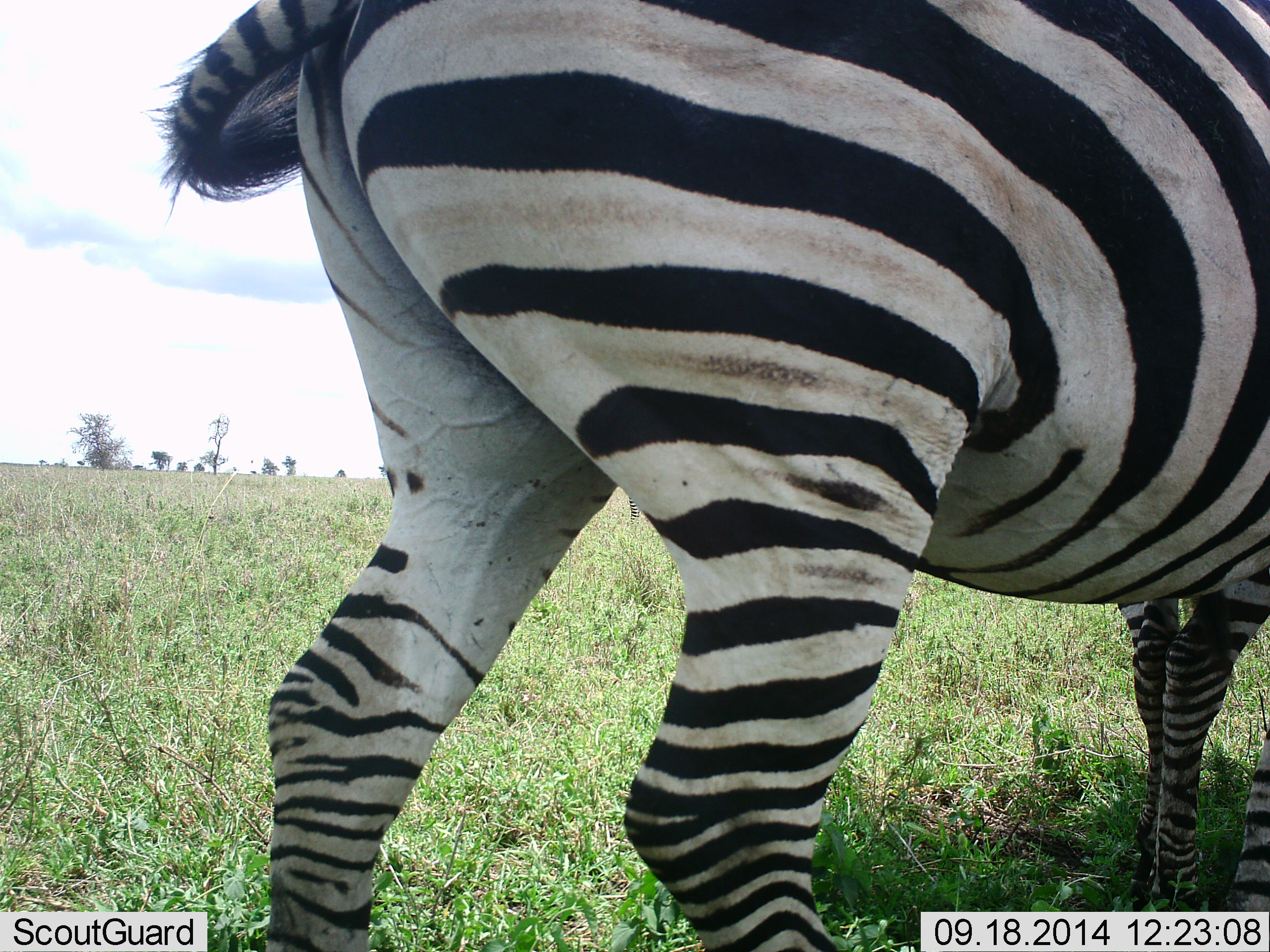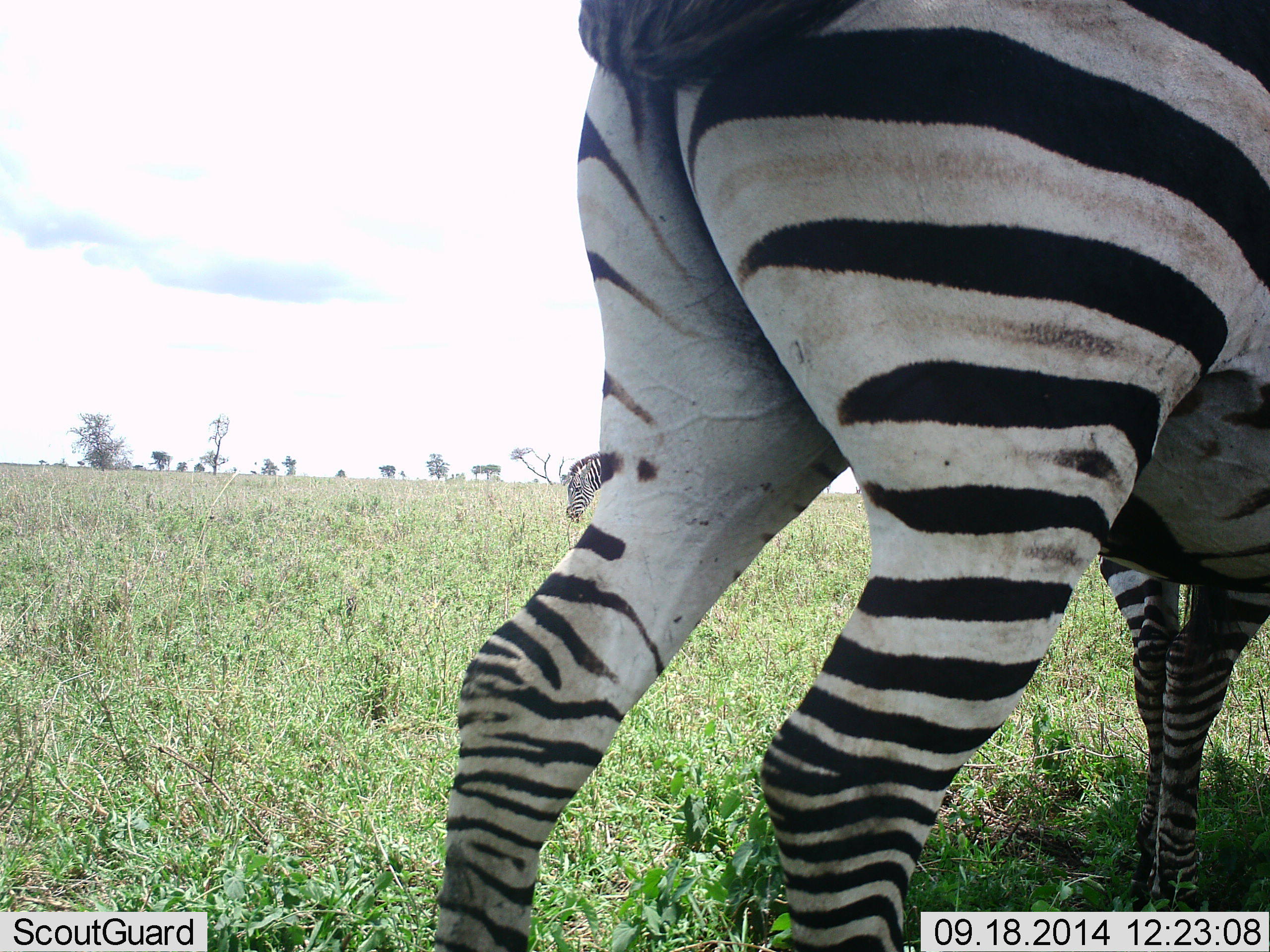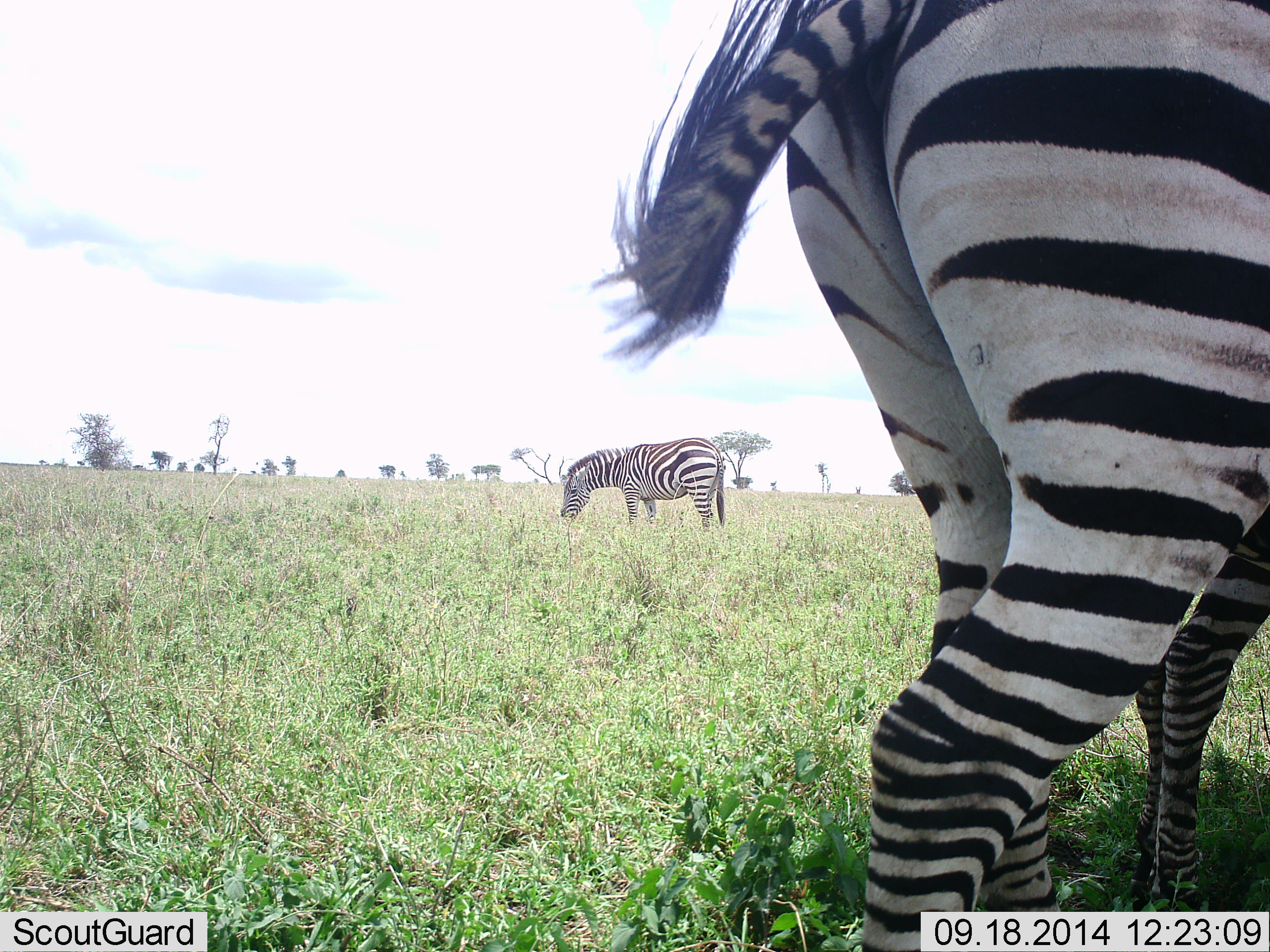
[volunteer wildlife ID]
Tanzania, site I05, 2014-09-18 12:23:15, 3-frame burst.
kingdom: Animalia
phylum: Chordata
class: Mammalia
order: Perissodactyla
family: Equidae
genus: Equus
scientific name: Equus quagga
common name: plains zebra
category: zebra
Zebra (plains zebra) (Equus quagga), count 3. Behavior (volunteer vote fractions): standing 40%, resting 0%, moving 90%, interacting 0%. Young present (vote fraction): 0%. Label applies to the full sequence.